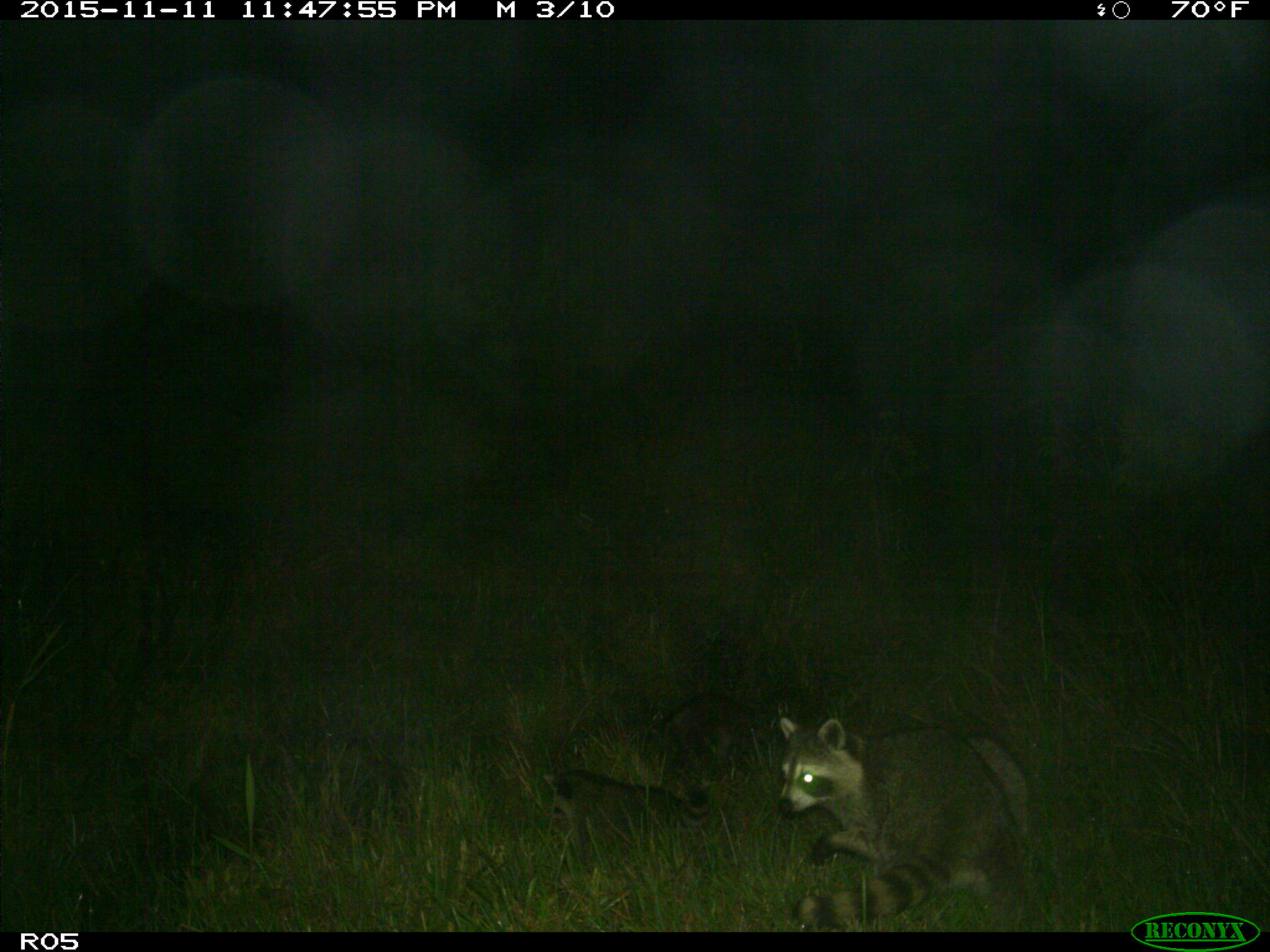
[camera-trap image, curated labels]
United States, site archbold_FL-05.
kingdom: Animalia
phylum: Chordata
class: Mammalia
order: Carnivora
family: Procyonidae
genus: Procyon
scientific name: Procyon lotor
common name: common raccoon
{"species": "Procyon lotor (common raccoon)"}